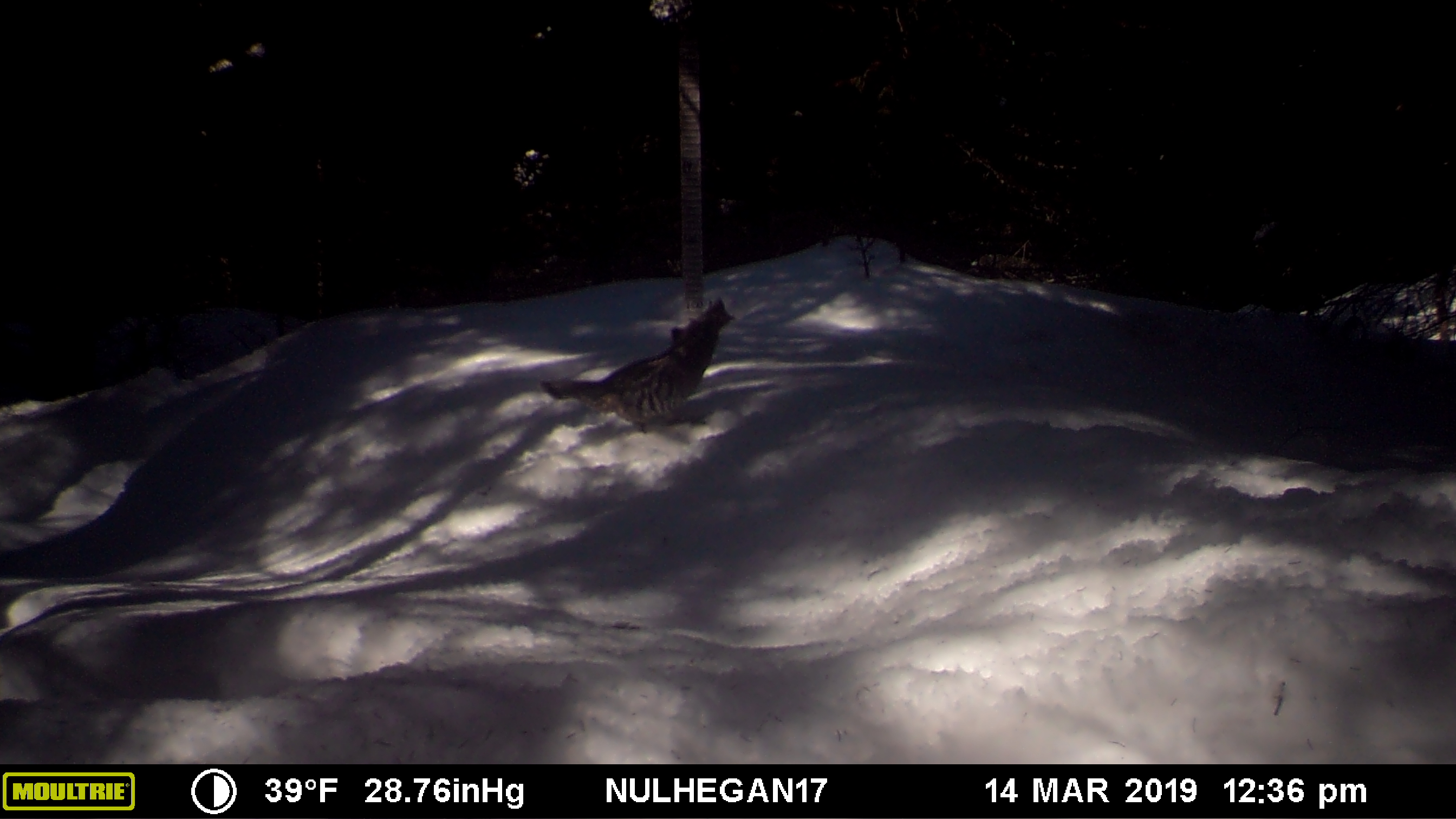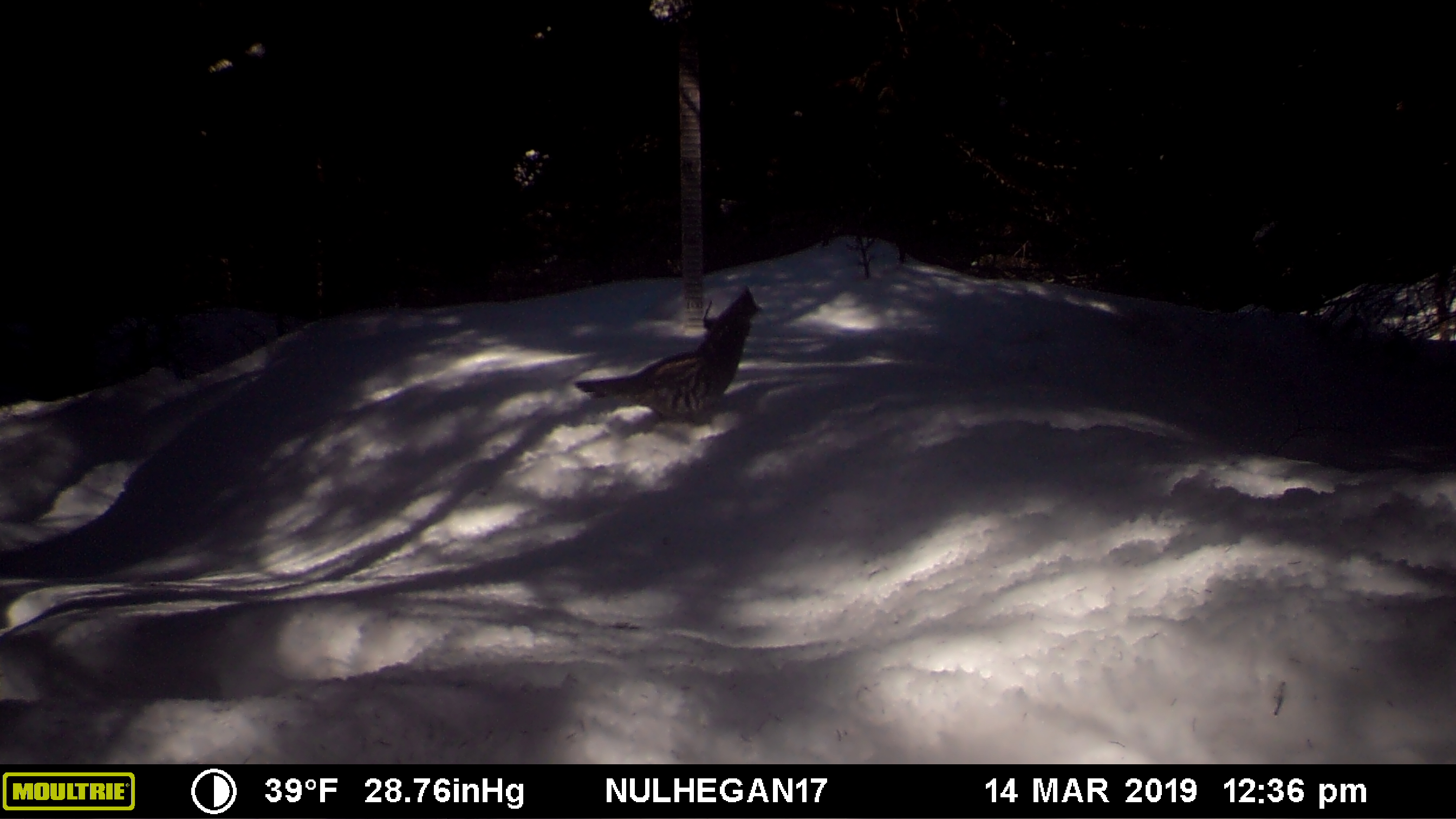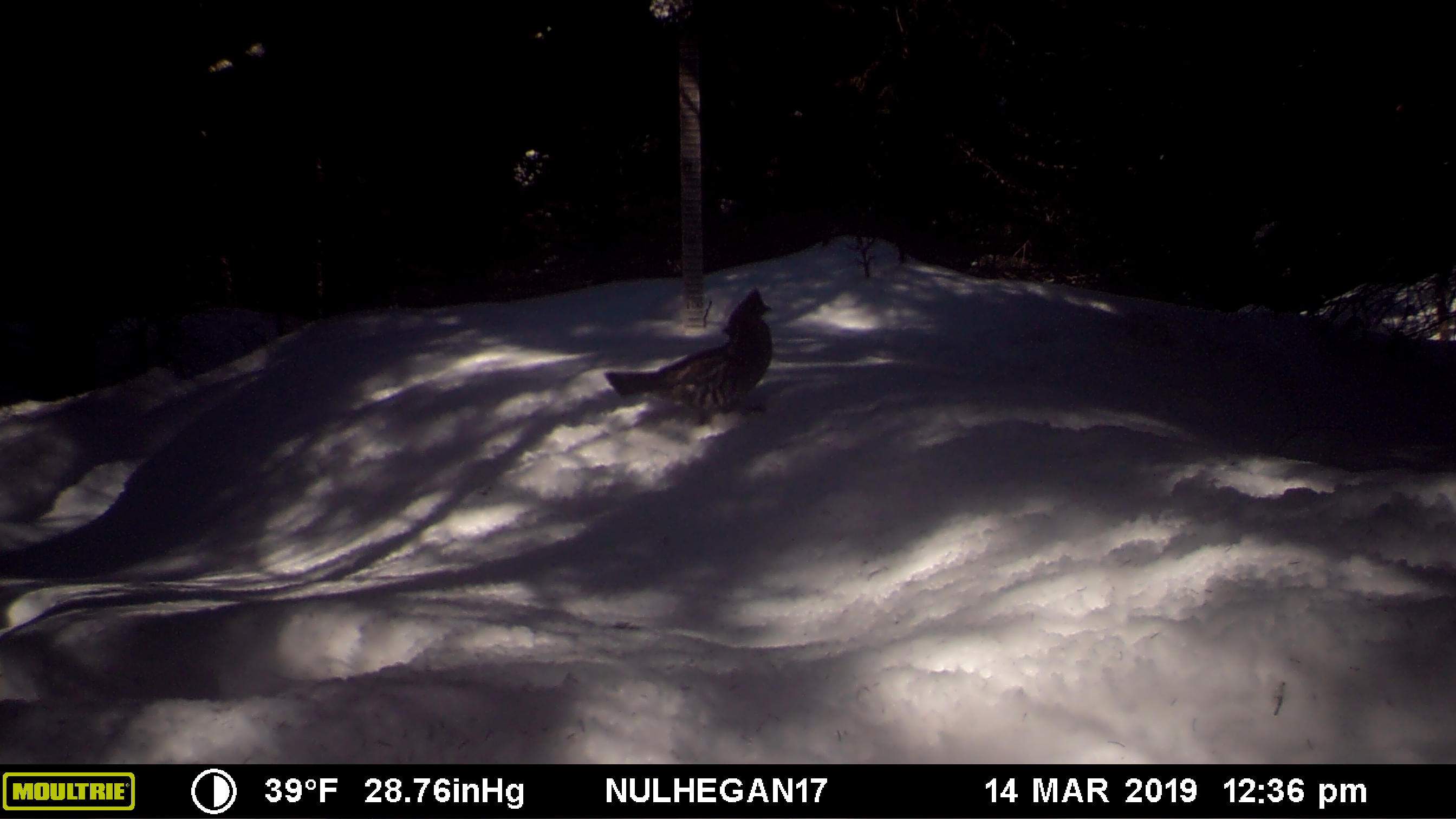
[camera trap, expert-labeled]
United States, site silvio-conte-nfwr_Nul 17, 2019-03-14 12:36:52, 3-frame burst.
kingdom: Animalia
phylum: Chordata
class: Aves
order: Galliformes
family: Phasianidae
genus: Bonasa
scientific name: Bonasa umbellus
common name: ruffed grouse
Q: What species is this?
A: Ruffed grouse (Bonasa umbellus).